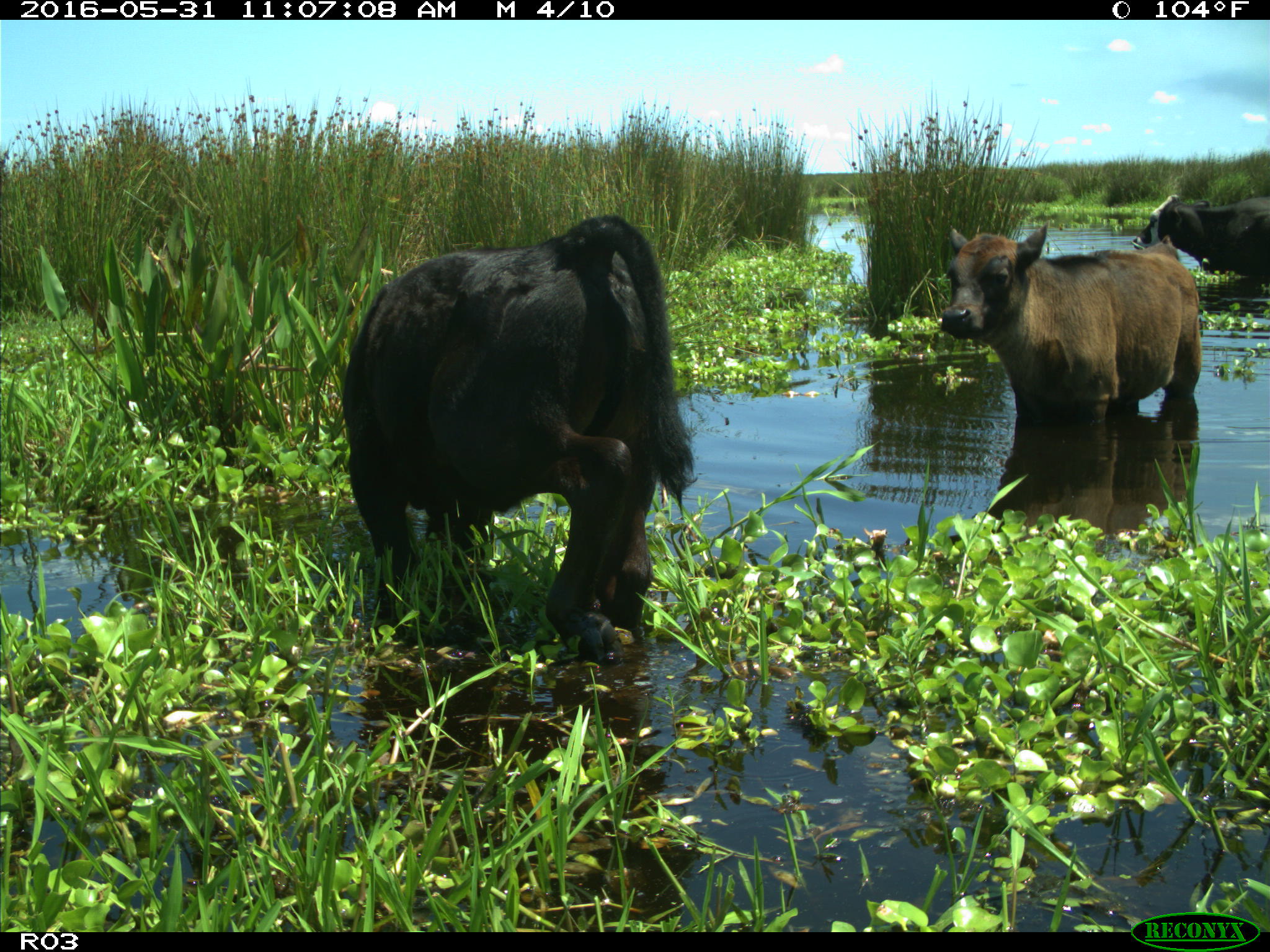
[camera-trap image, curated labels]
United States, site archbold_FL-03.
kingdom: Animalia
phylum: Chordata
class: Mammalia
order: Artiodactyla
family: Bovidae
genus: Bos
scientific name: Bos taurus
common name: domestic cow